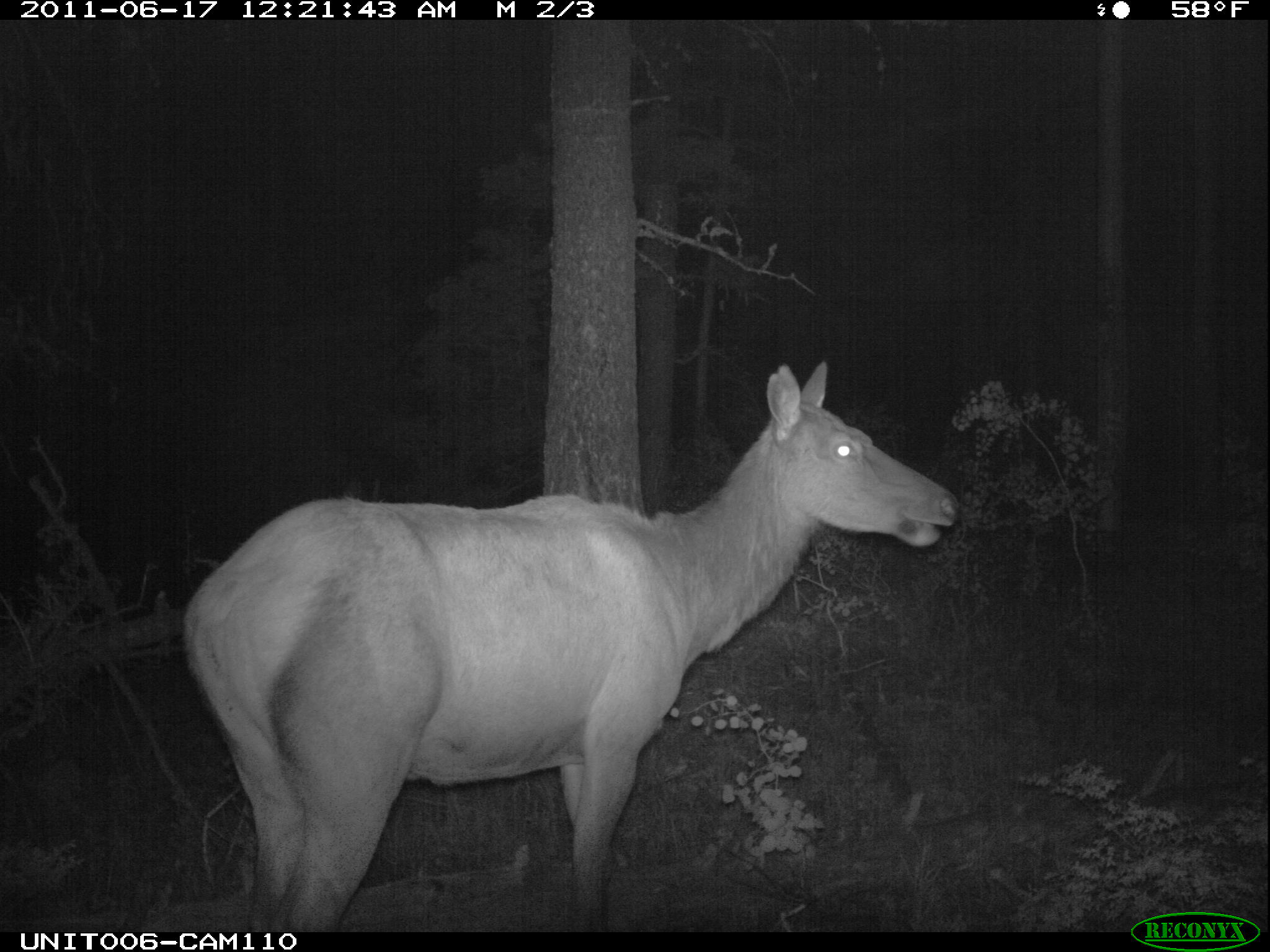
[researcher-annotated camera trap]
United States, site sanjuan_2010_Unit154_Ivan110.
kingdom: Animalia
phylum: Chordata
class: Mammalia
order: Artiodactyla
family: Cervidae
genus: Cervus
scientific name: Cervus elaphus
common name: red deer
Cervus elaphus (red deer).